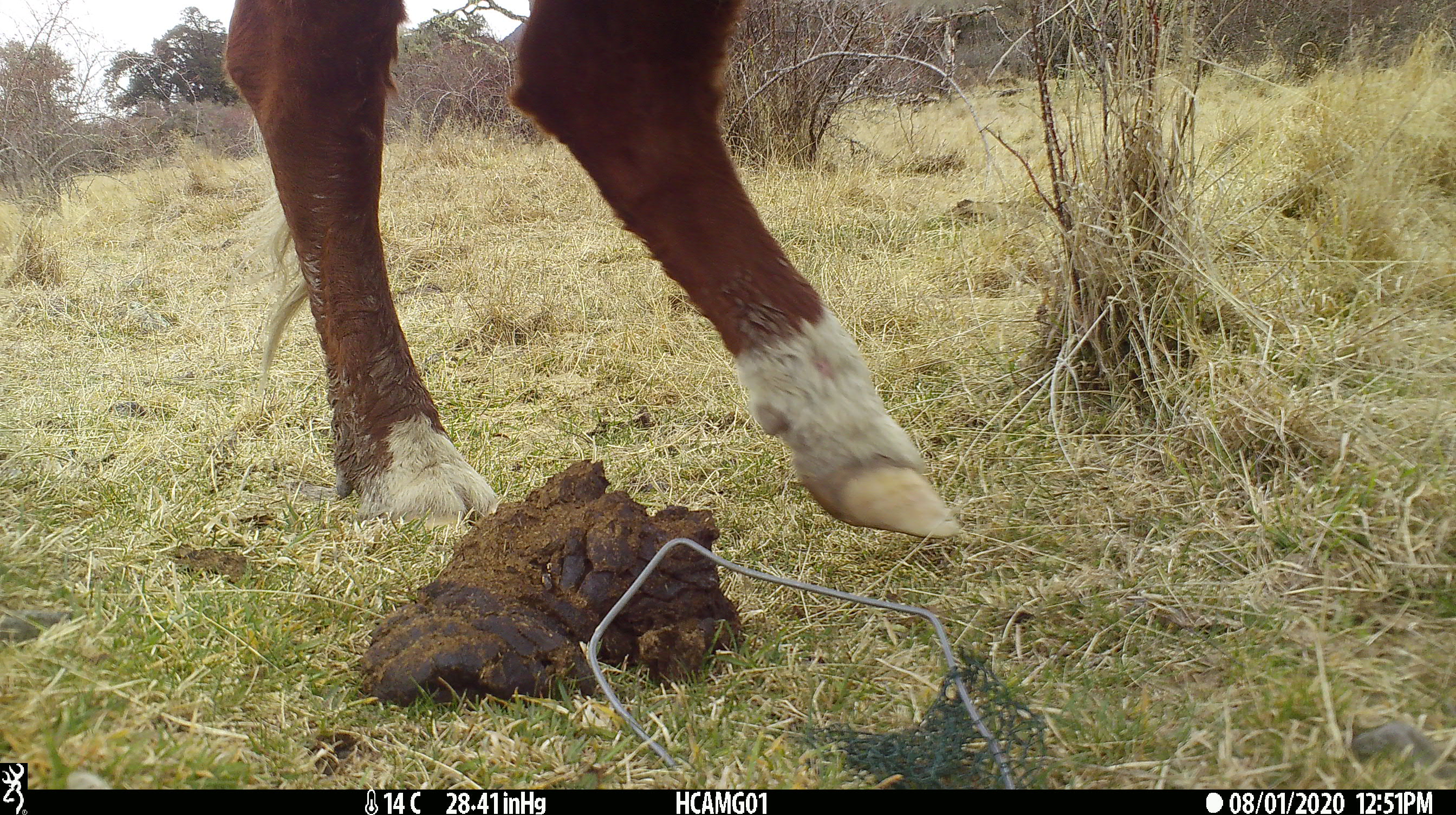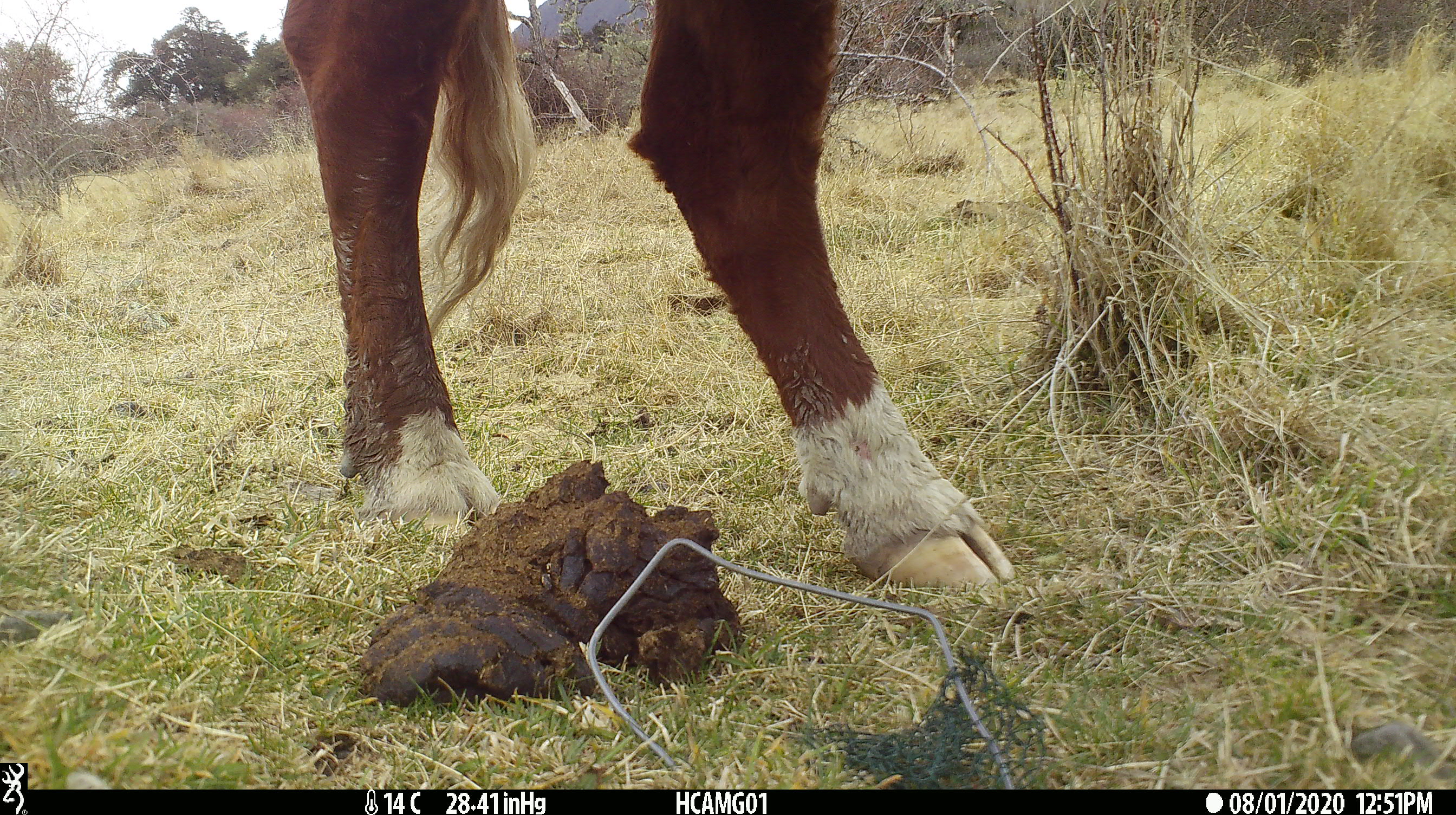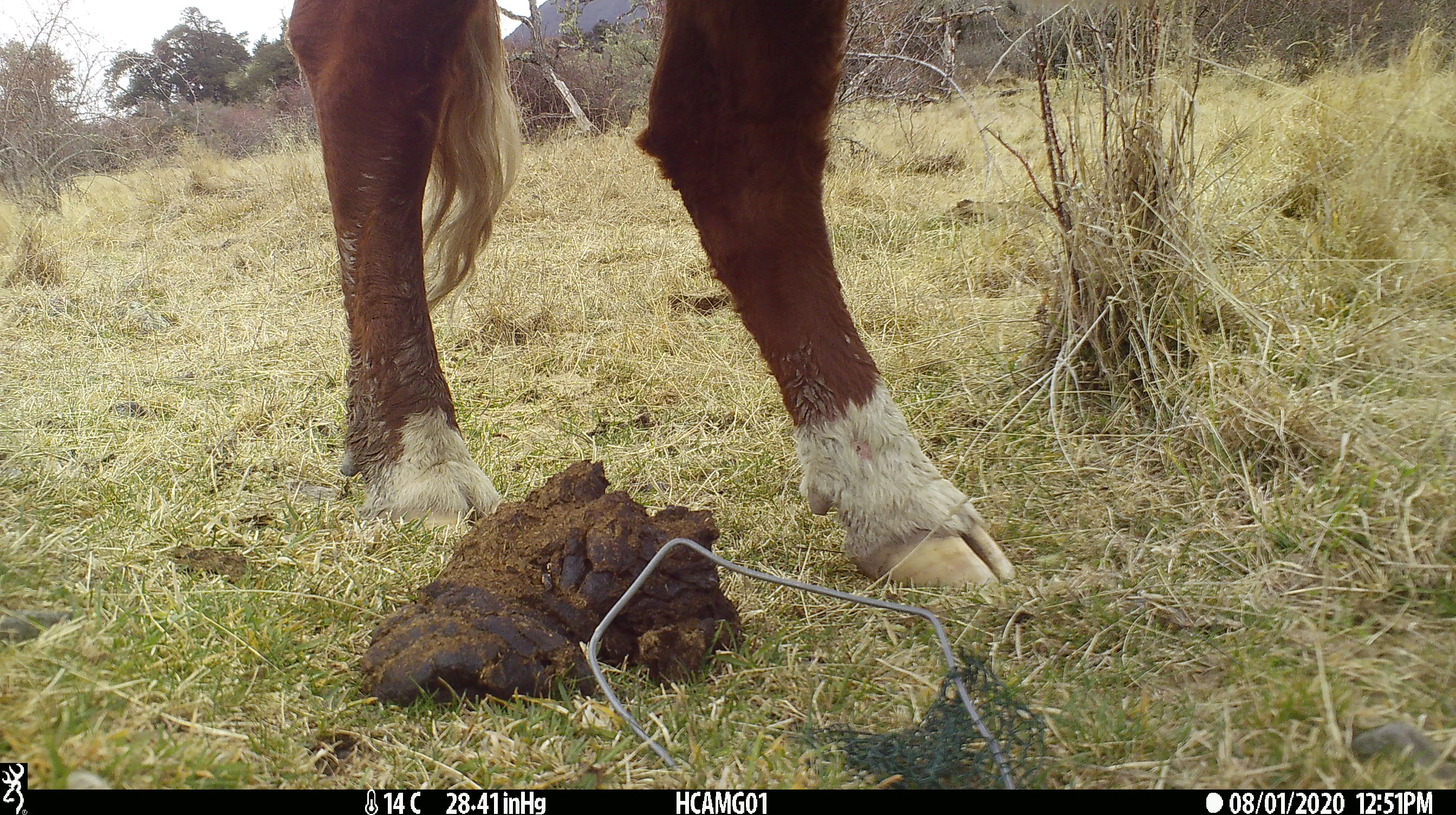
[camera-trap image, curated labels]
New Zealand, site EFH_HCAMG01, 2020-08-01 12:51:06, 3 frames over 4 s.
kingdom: Animalia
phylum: Chordata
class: Mammalia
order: Artiodactyla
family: Bovidae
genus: Bos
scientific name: Bos taurus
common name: domestic cow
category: cow